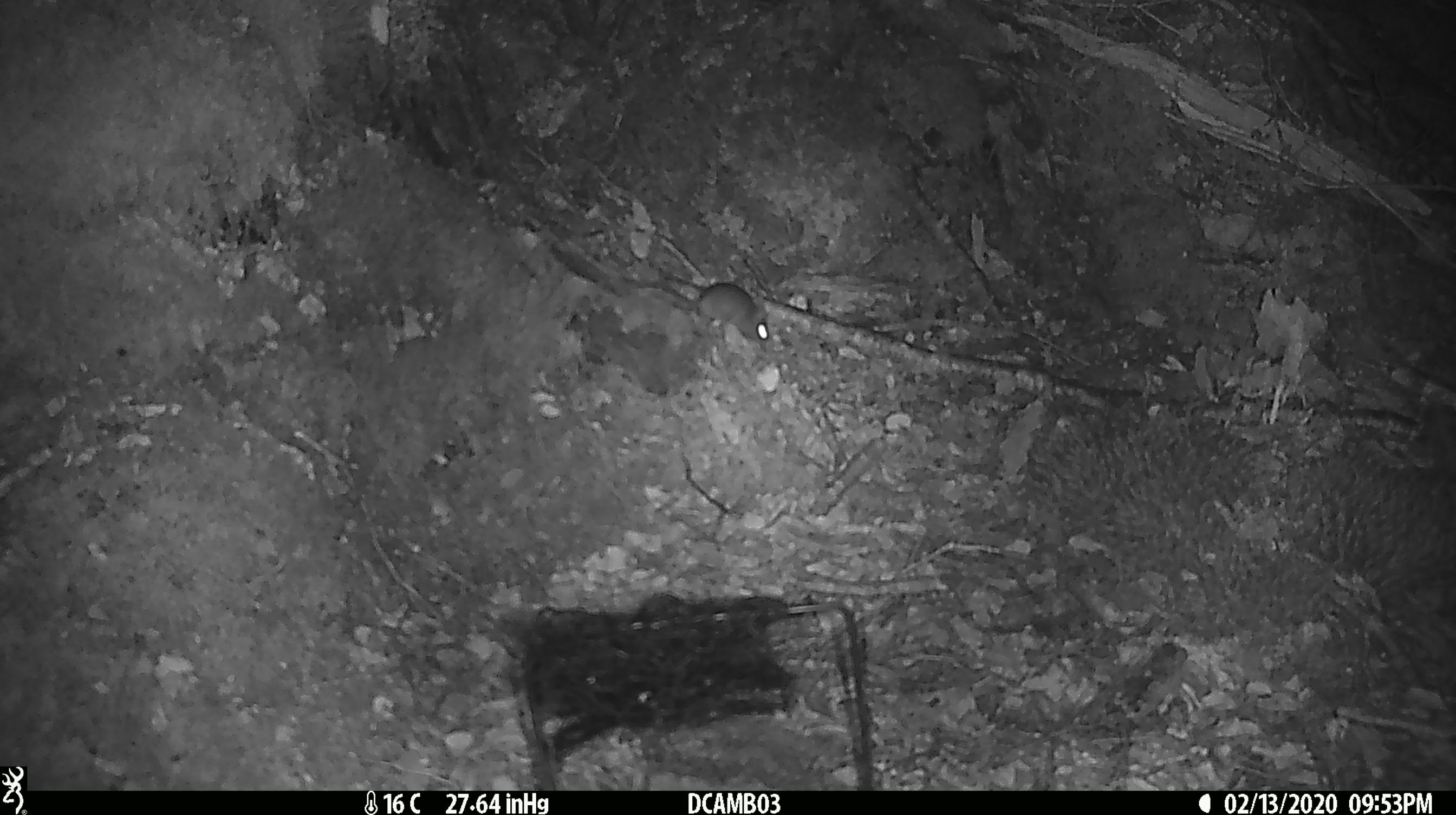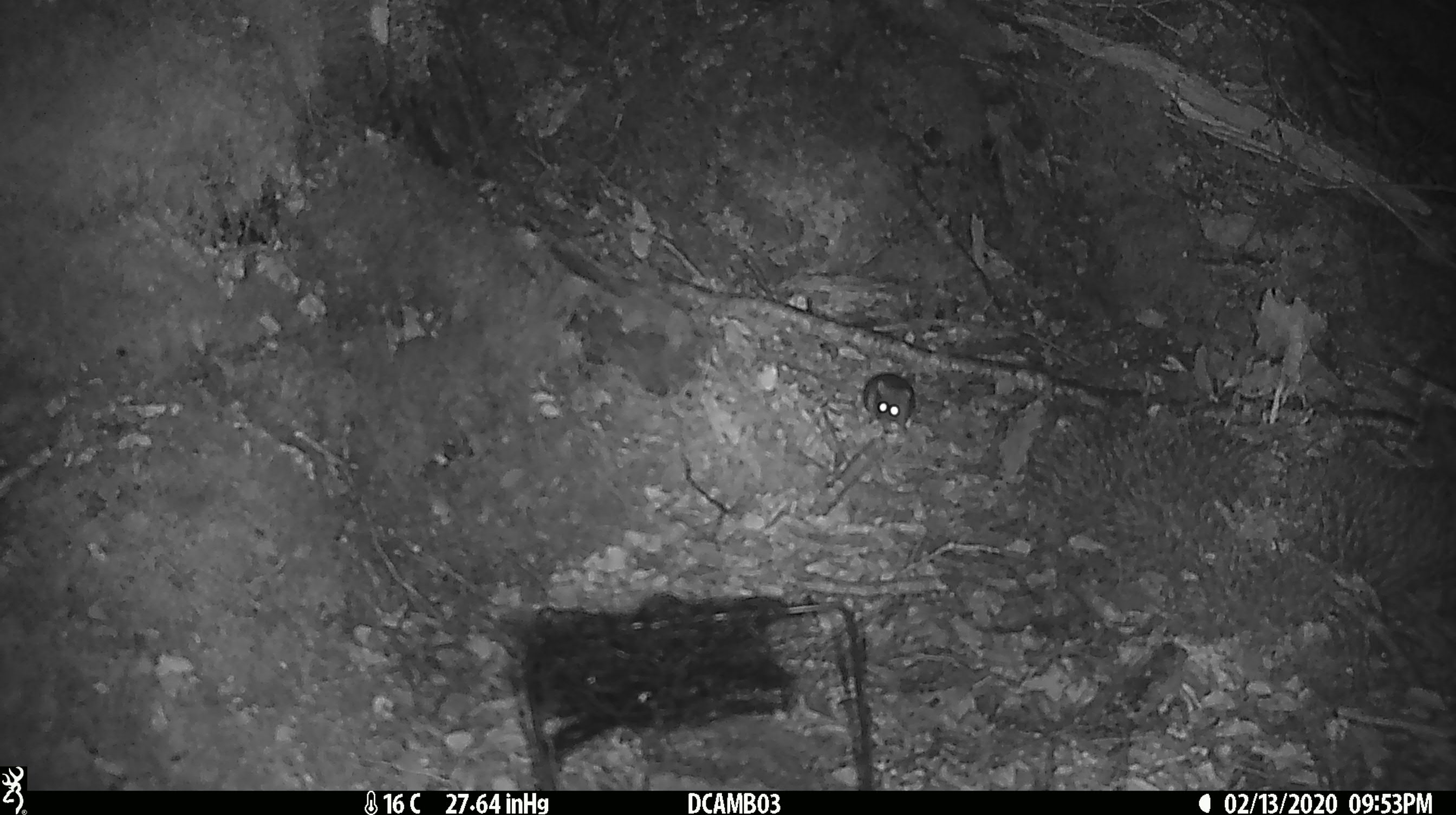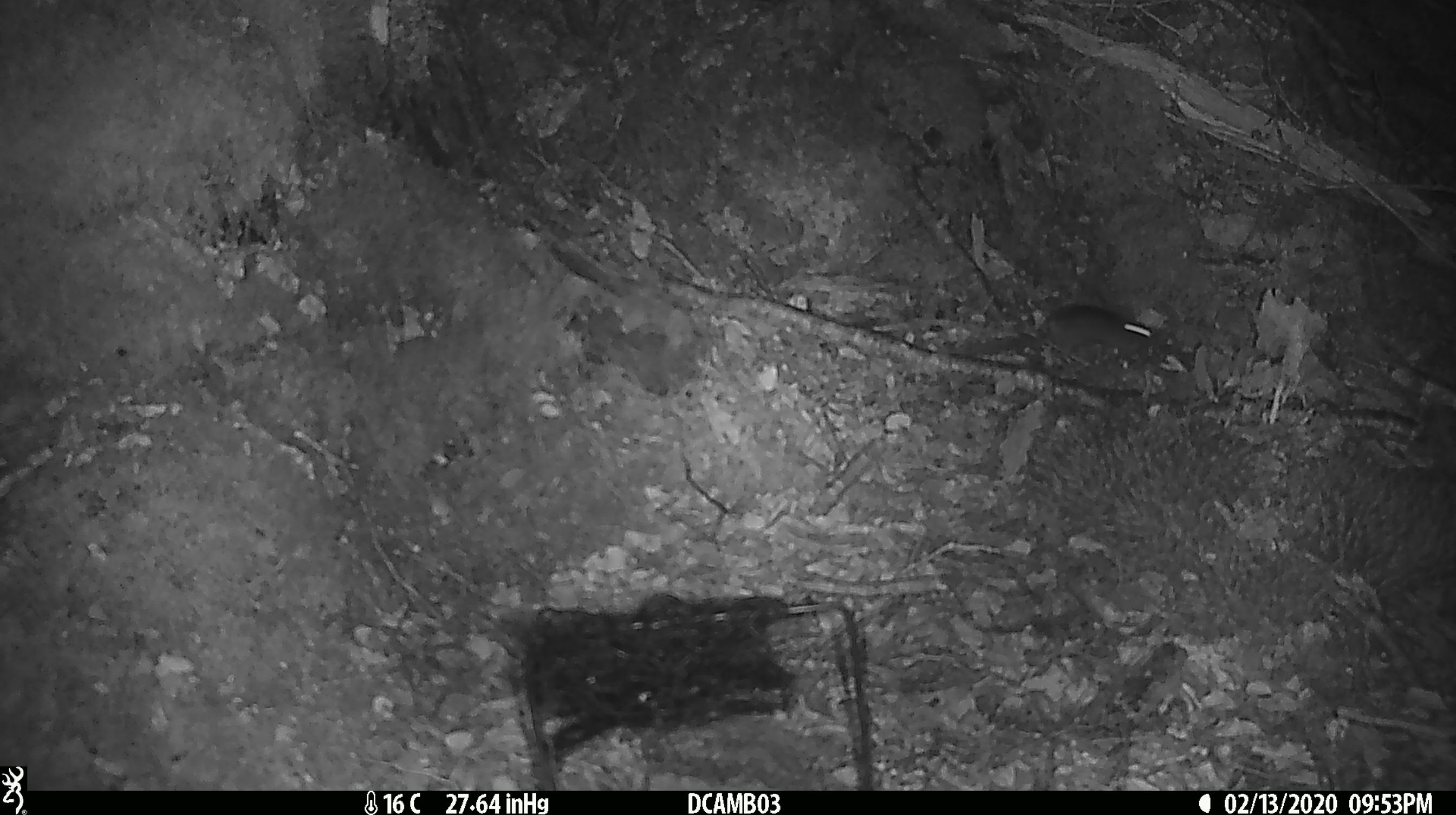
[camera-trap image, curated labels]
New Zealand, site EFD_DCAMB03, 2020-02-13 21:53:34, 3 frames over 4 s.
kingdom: Animalia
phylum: Chordata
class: Mammalia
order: Rodentia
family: Muridae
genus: Mus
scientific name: Mus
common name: mouse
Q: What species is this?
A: Mouse (Mus).